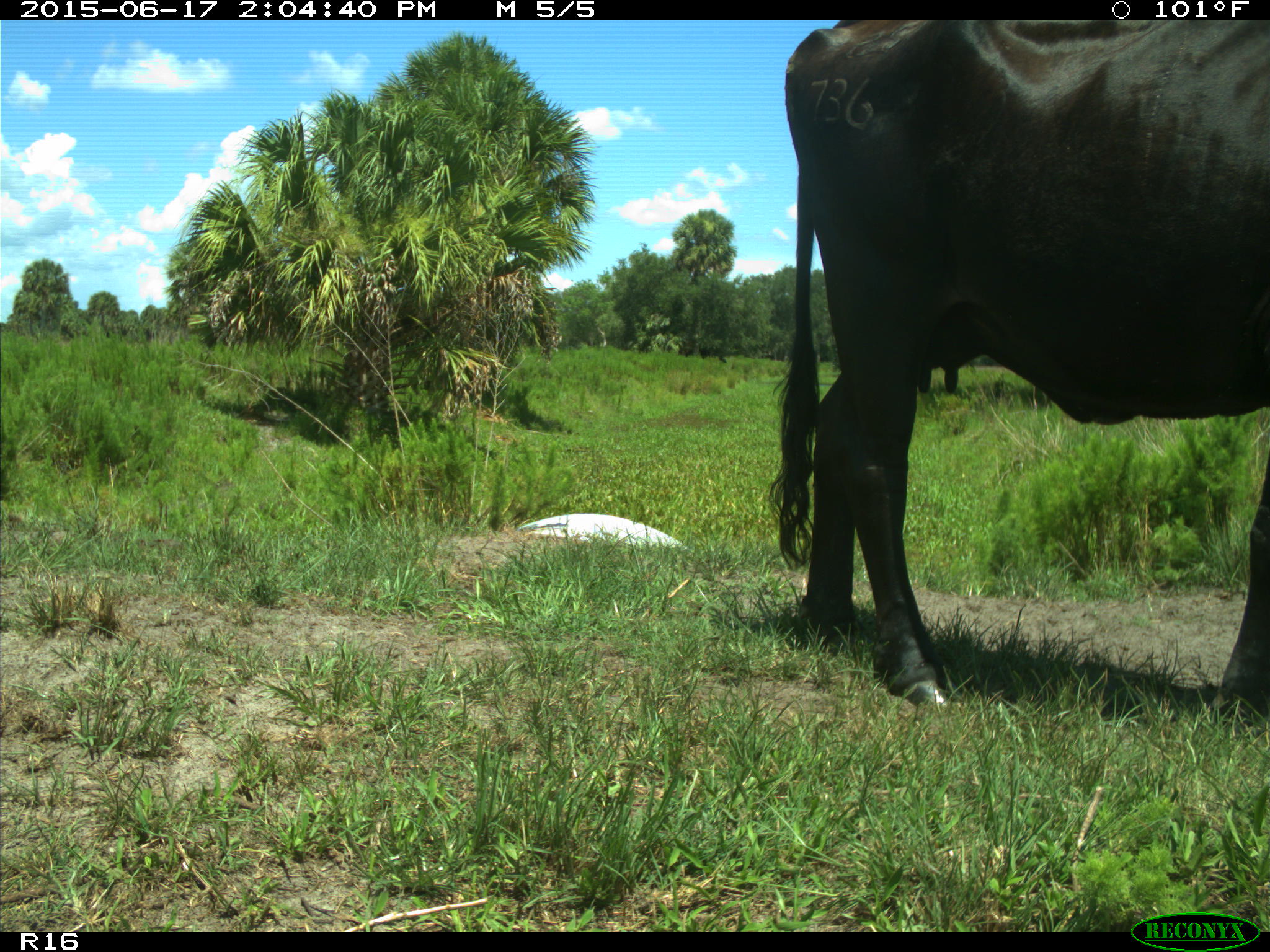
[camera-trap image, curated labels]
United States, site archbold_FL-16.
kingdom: Animalia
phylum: Chordata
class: Mammalia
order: Artiodactyla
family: Bovidae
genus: Bos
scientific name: Bos taurus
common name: domestic cow